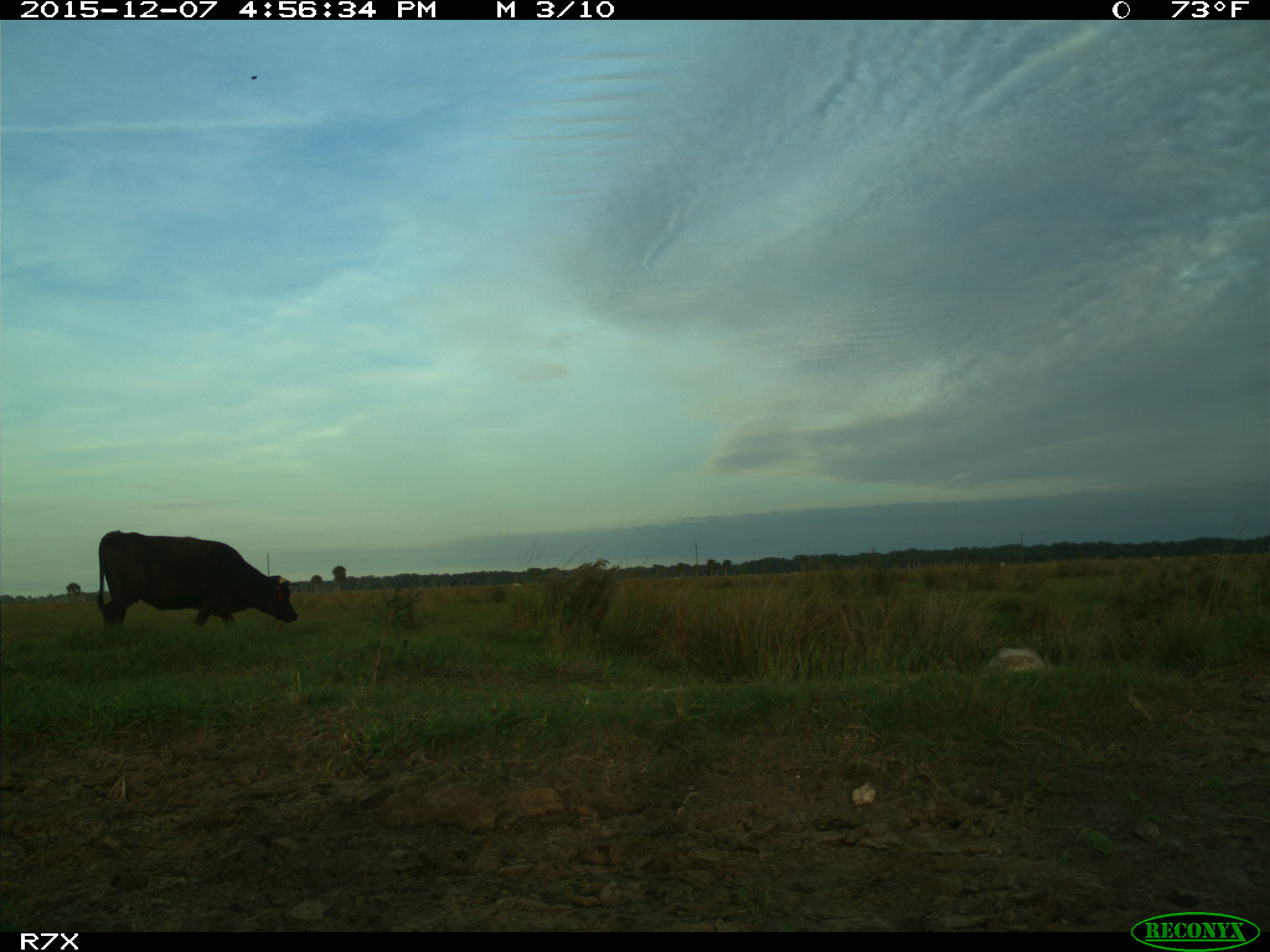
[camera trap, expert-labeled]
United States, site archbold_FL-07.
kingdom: Animalia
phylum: Chordata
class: Mammalia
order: Artiodactyla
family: Bovidae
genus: Bos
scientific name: Bos taurus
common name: domestic cow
Bos taurus (domestic cow).